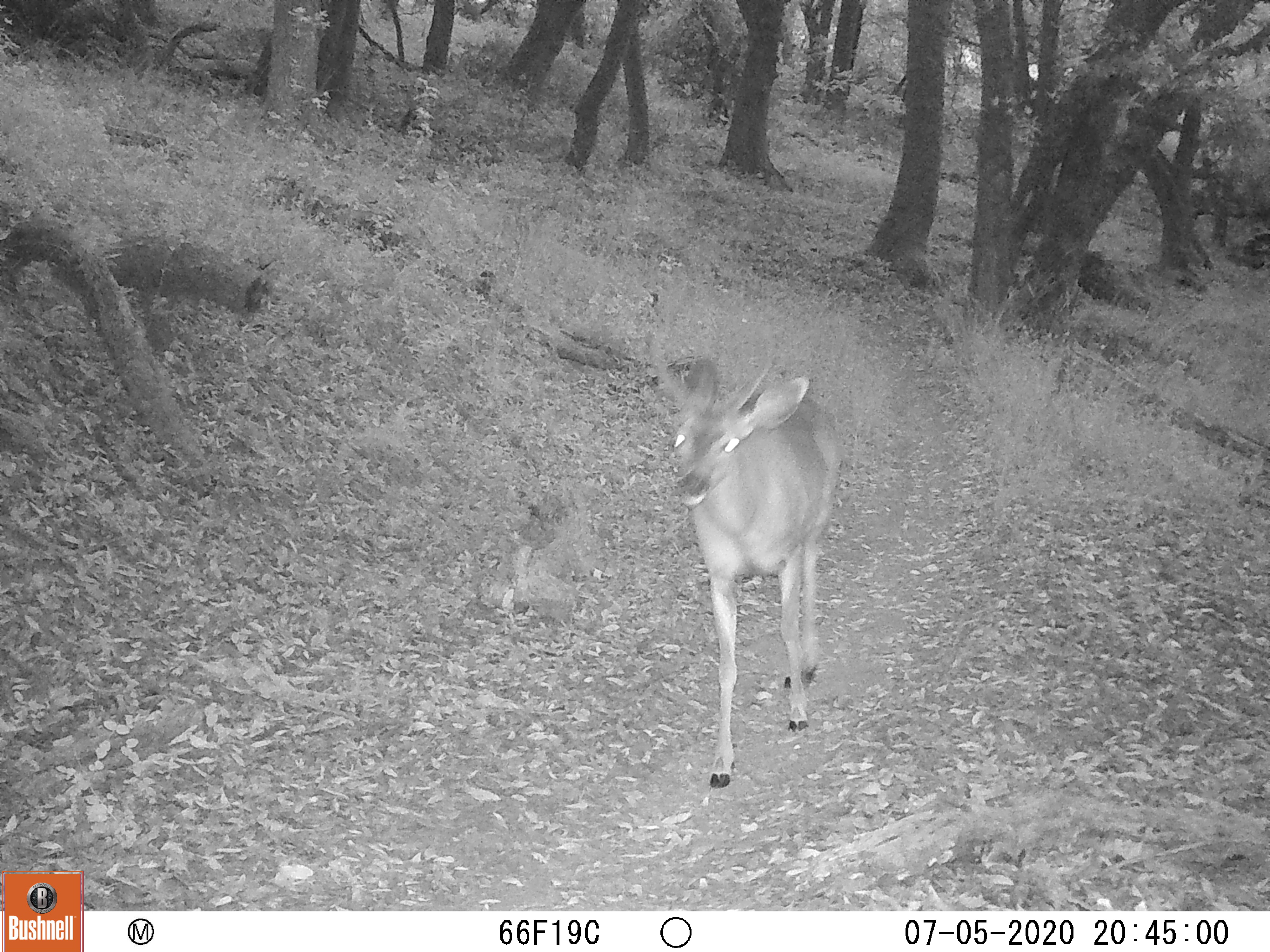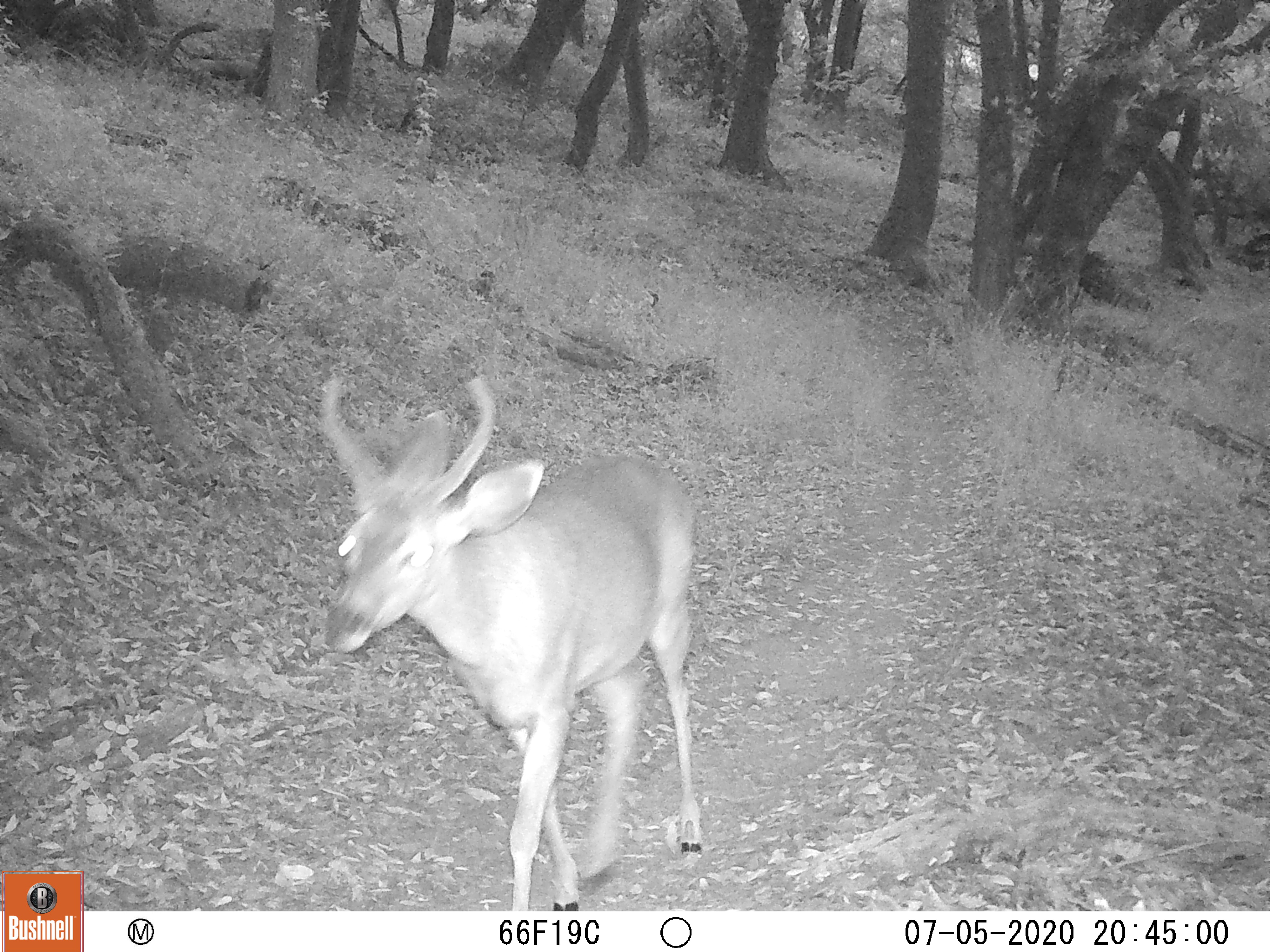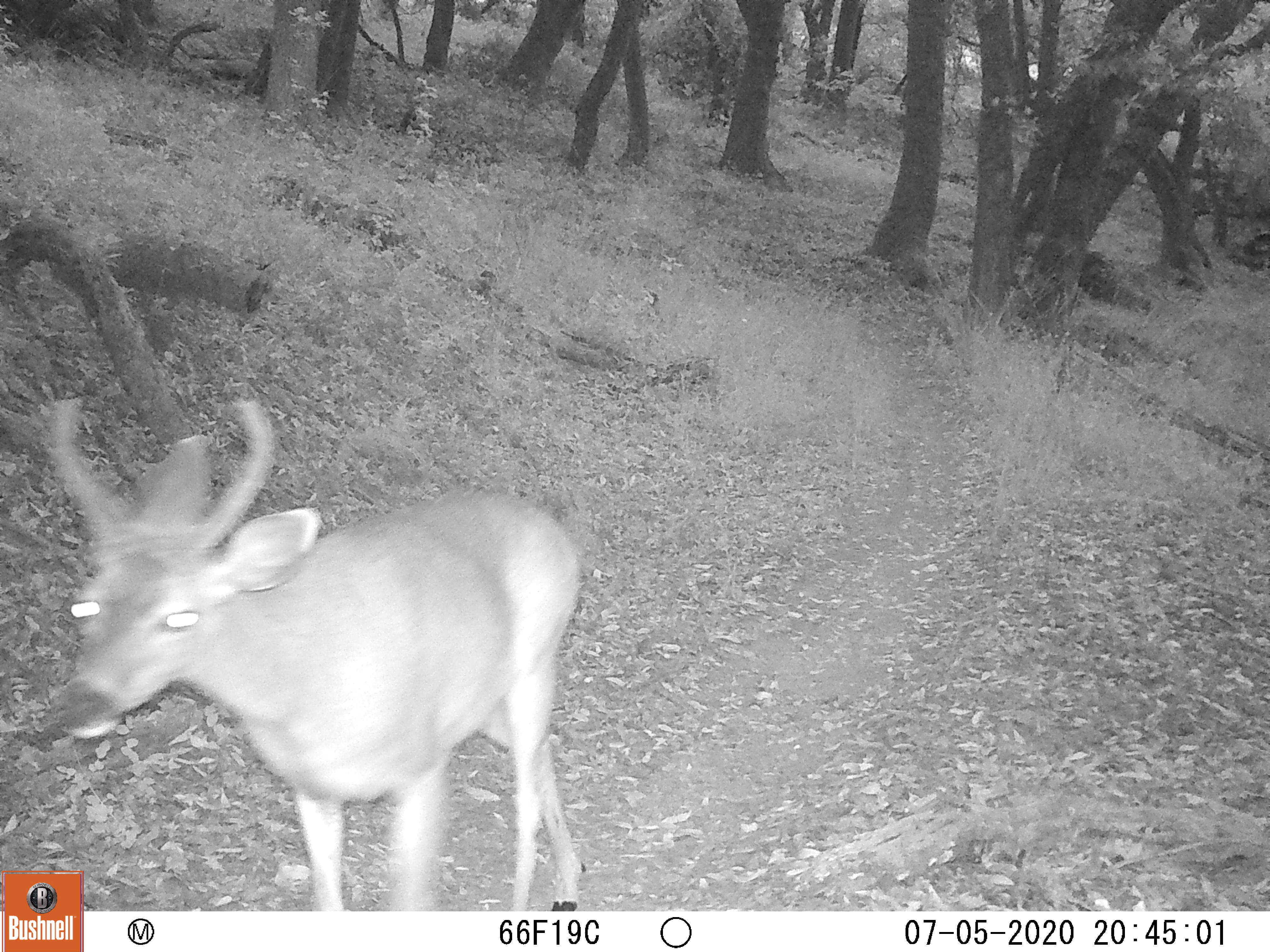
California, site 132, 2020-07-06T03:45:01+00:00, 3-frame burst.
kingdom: Animalia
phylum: Chordata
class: Mammalia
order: Artiodactyla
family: Cervidae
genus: Odocoileus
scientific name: Odocoileus hemionus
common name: mule deer